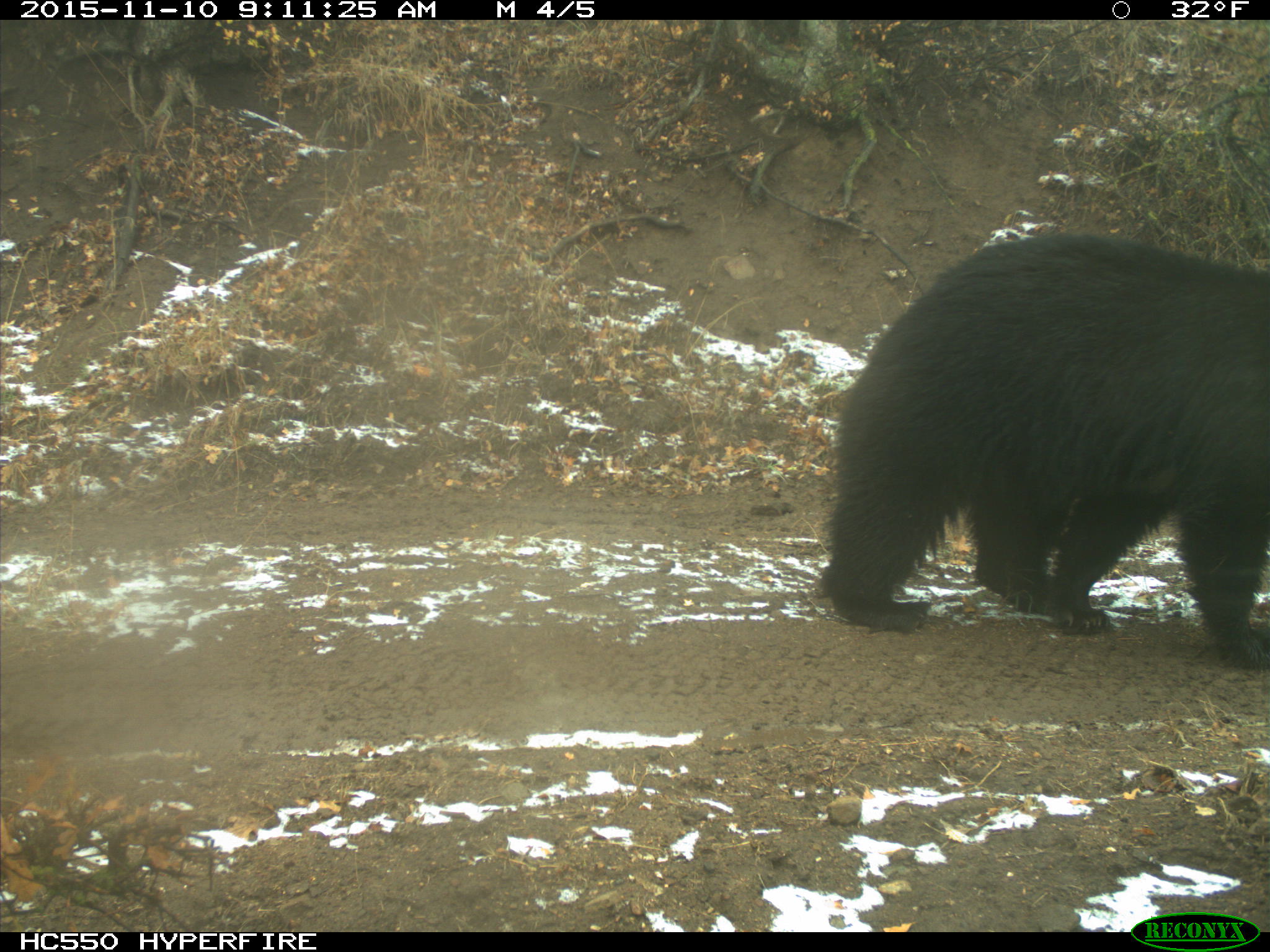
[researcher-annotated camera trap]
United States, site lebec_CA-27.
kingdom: Animalia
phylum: Chordata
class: Mammalia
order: Carnivora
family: Ursidae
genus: Ursus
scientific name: Ursus americanus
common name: american black bear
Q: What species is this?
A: Ursus americanus (american black bear).